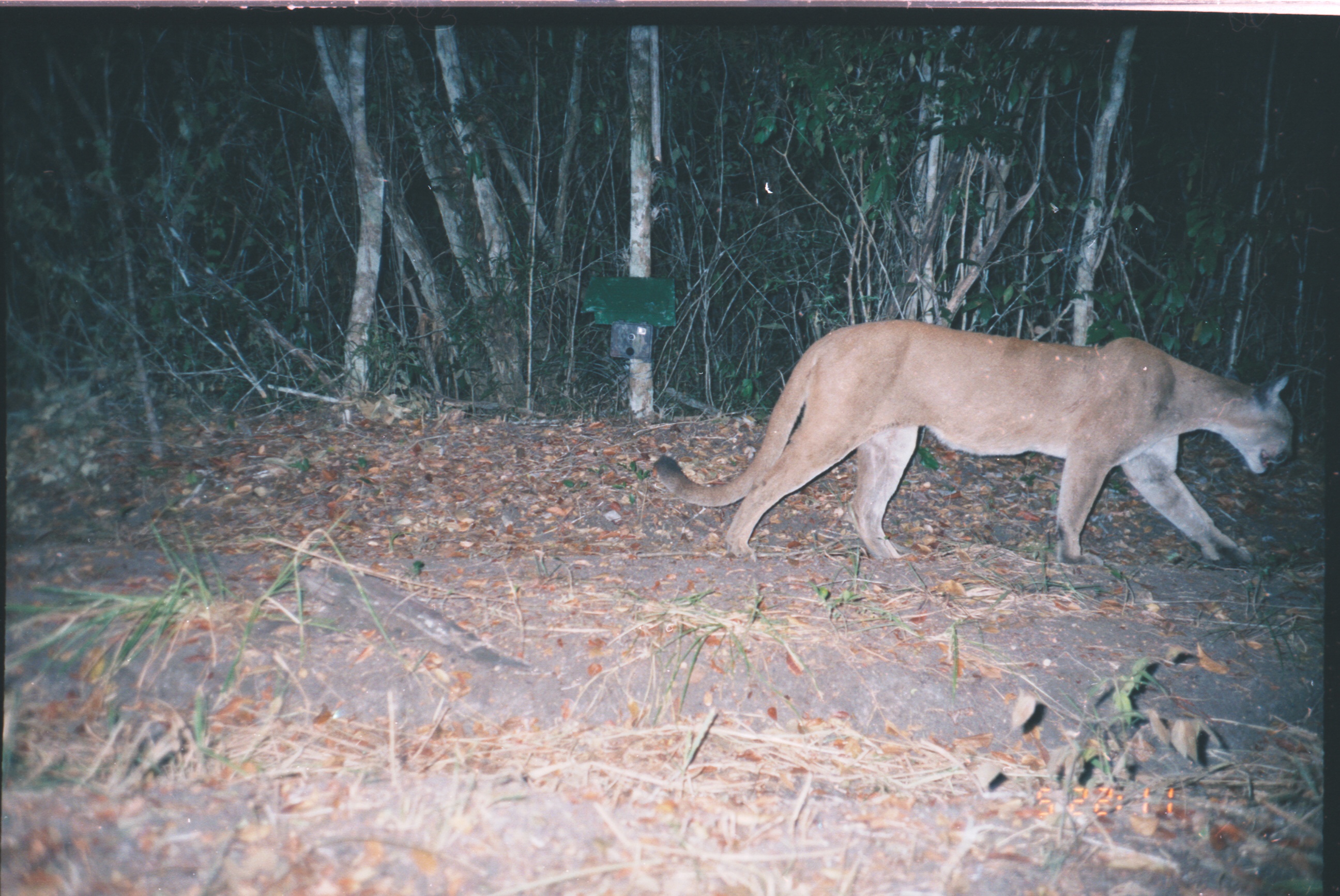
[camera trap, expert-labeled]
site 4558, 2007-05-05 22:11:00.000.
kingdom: Animalia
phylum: Chordata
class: Mammalia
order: Carnivora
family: Felidae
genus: Puma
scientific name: Puma concolor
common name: mountain lion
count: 1